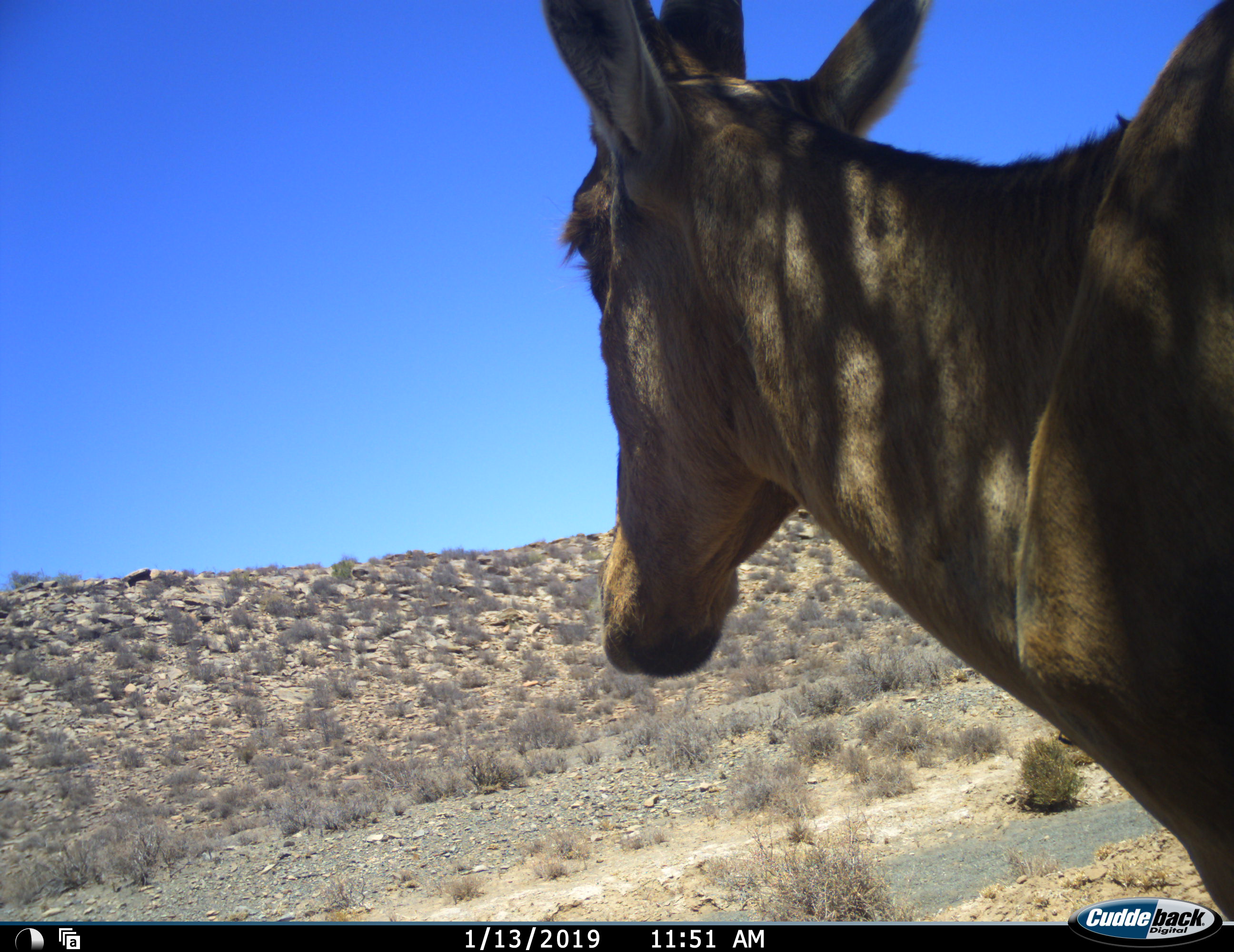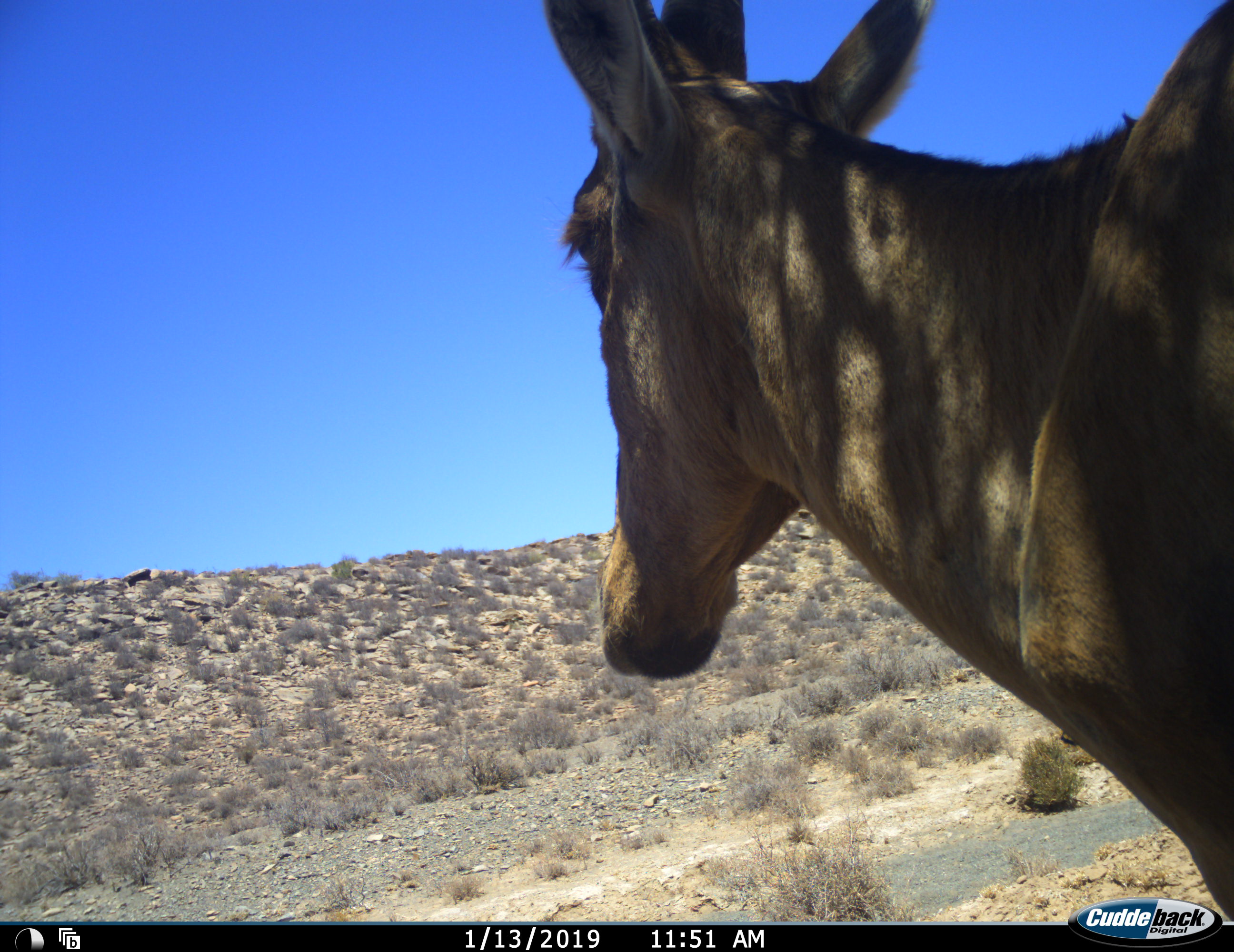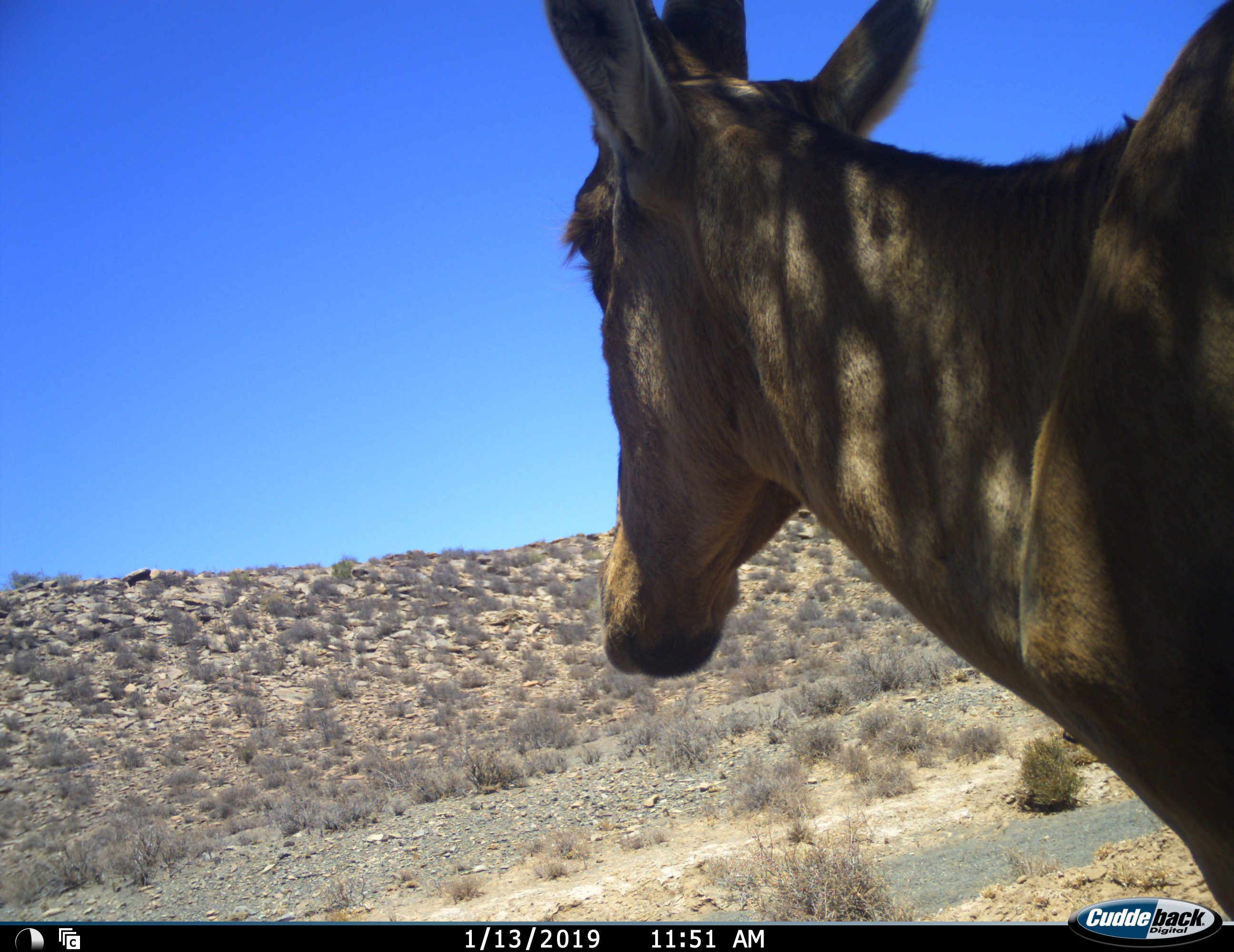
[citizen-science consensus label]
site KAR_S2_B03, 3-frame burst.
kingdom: Animalia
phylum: Chordata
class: Mammalia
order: Artiodactyla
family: Bovidae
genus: Alcelaphus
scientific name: Alcelaphus buselaphus caama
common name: red hartebeest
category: hartebeestred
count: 1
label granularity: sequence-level